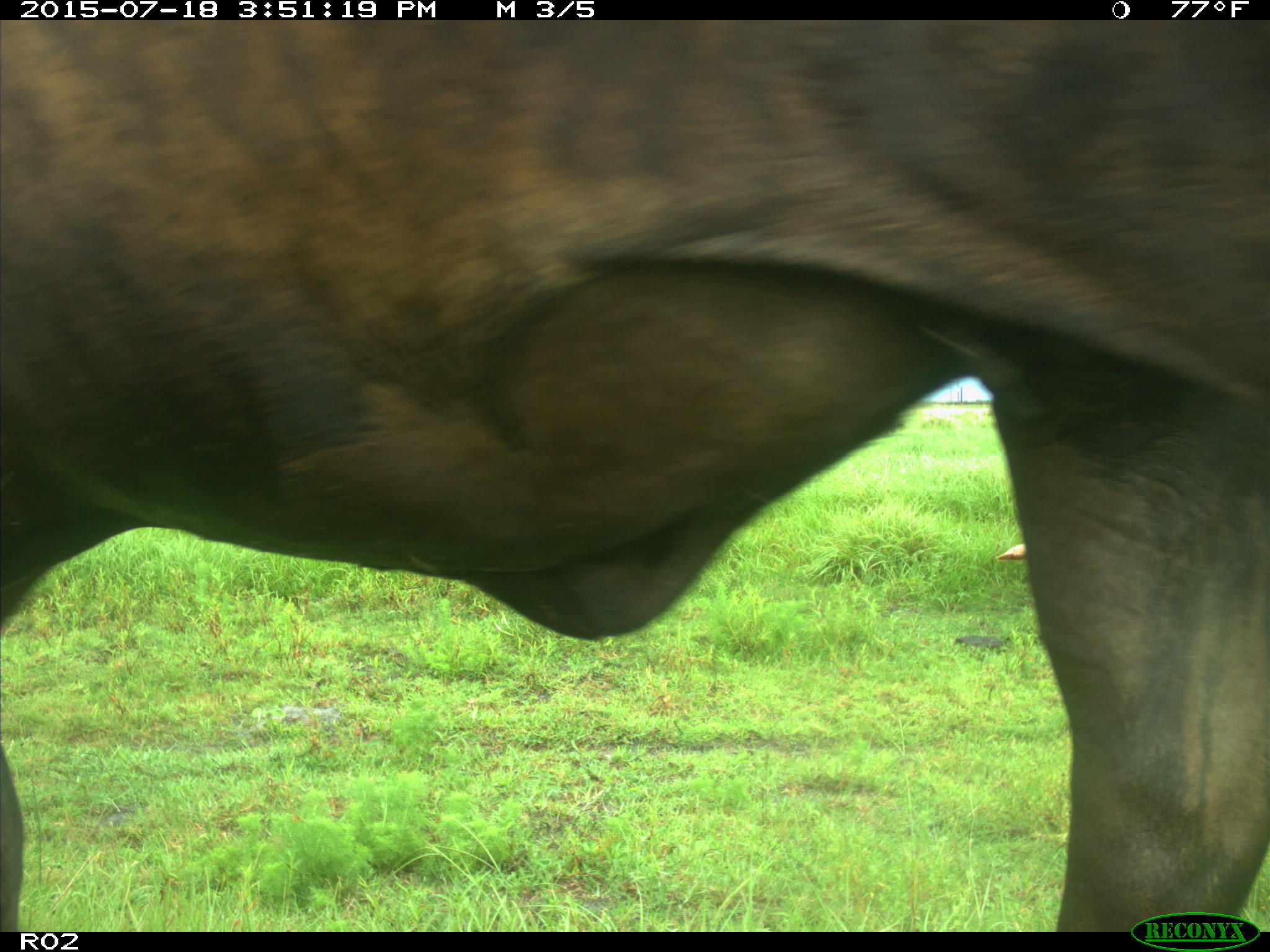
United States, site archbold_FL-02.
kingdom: Animalia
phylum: Chordata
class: Mammalia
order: Artiodactyla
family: Bovidae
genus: Bos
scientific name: Bos taurus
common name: domestic cow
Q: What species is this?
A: Bos taurus (domestic cow).